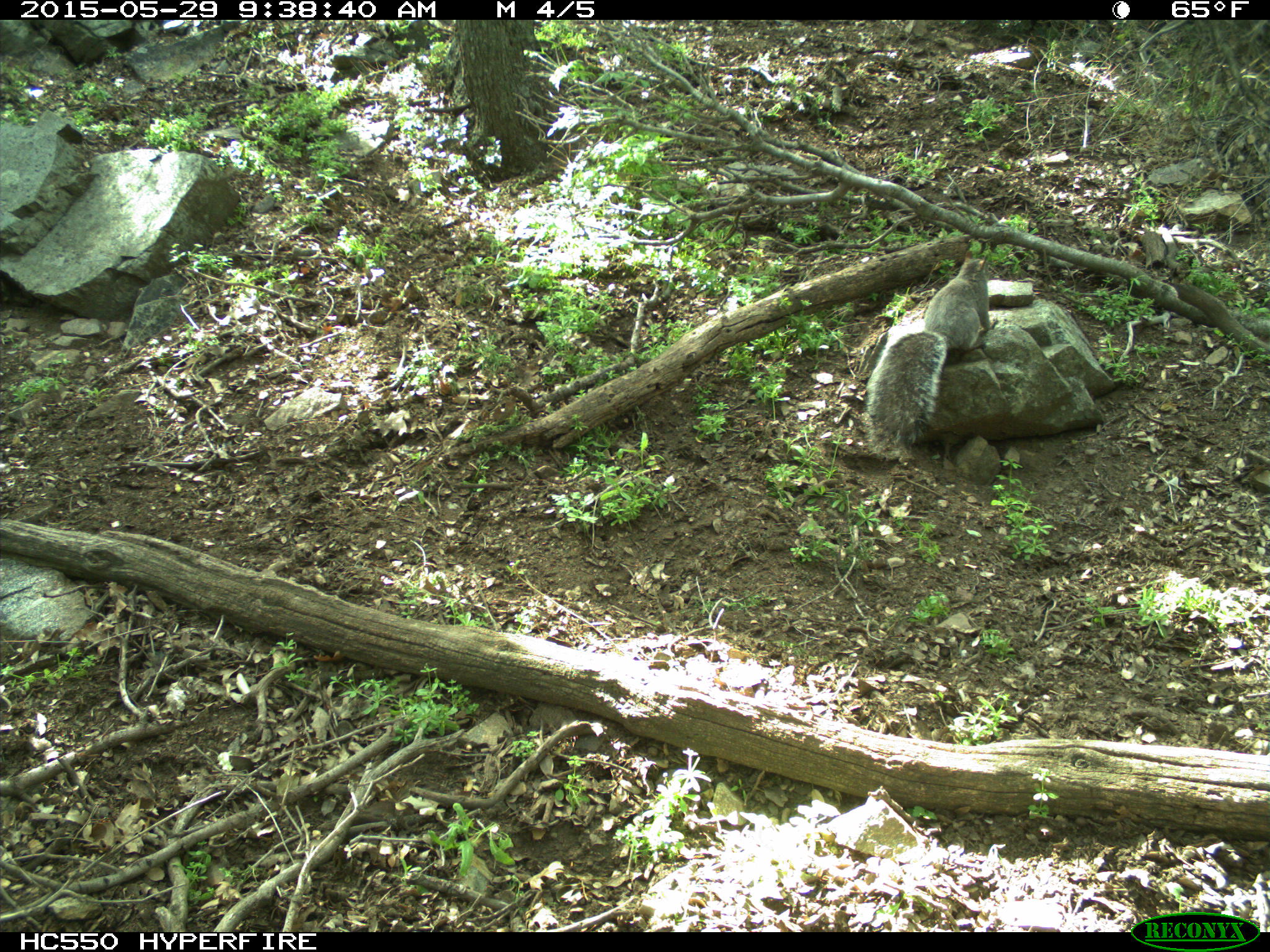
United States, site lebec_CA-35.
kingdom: Animalia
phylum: Chordata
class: Mammalia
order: Rodentia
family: Sciuridae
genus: Sciurus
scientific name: Sciurus carolinensis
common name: eastern gray squirrel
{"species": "Sciurus carolinensis (eastern gray squirrel)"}